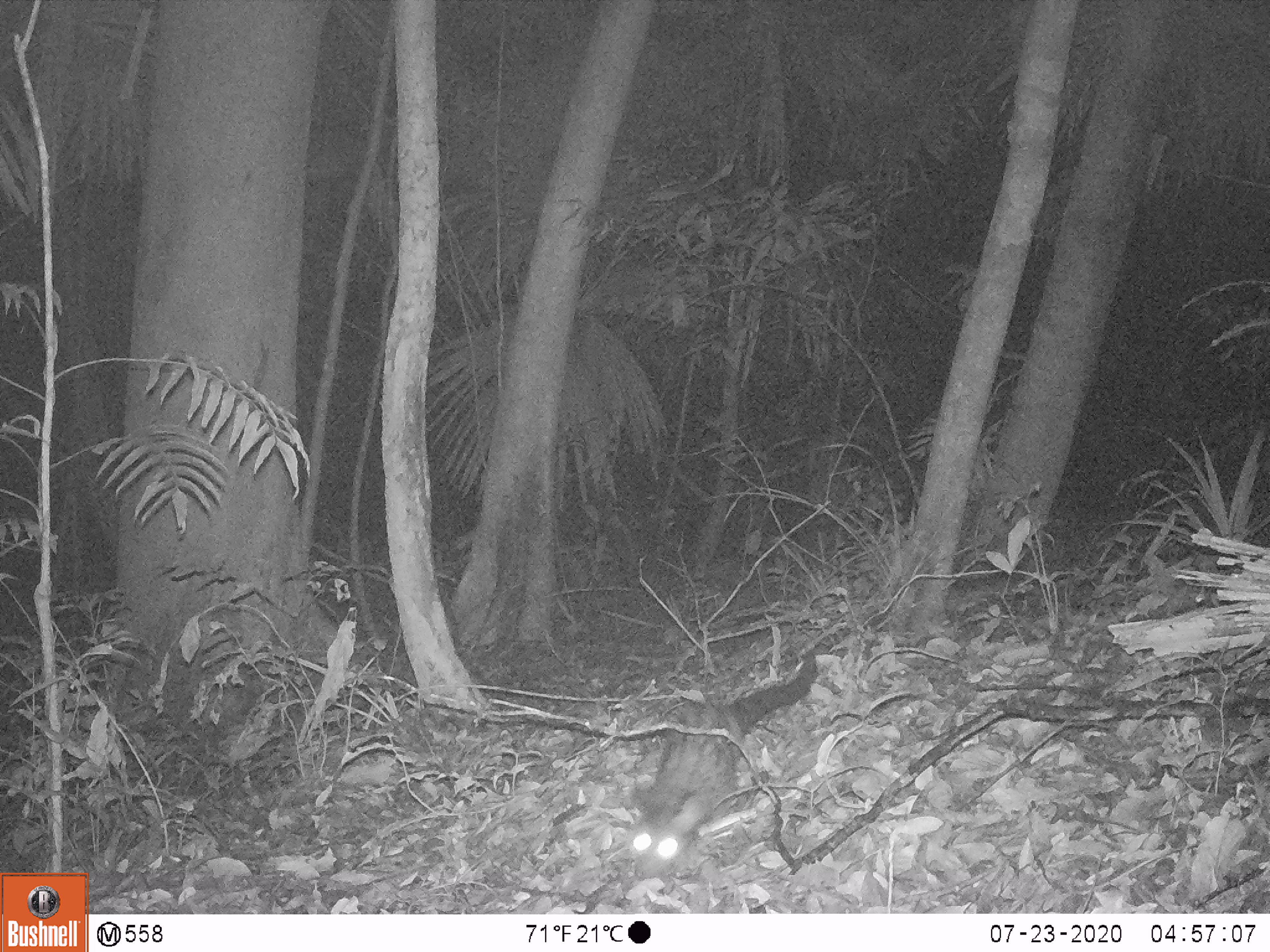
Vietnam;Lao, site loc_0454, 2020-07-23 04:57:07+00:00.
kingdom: Animalia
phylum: Chordata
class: Mammalia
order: Carnivora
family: Viverridae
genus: Paradoxurus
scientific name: Paradoxurus hermaphroditus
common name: common palm civet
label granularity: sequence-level